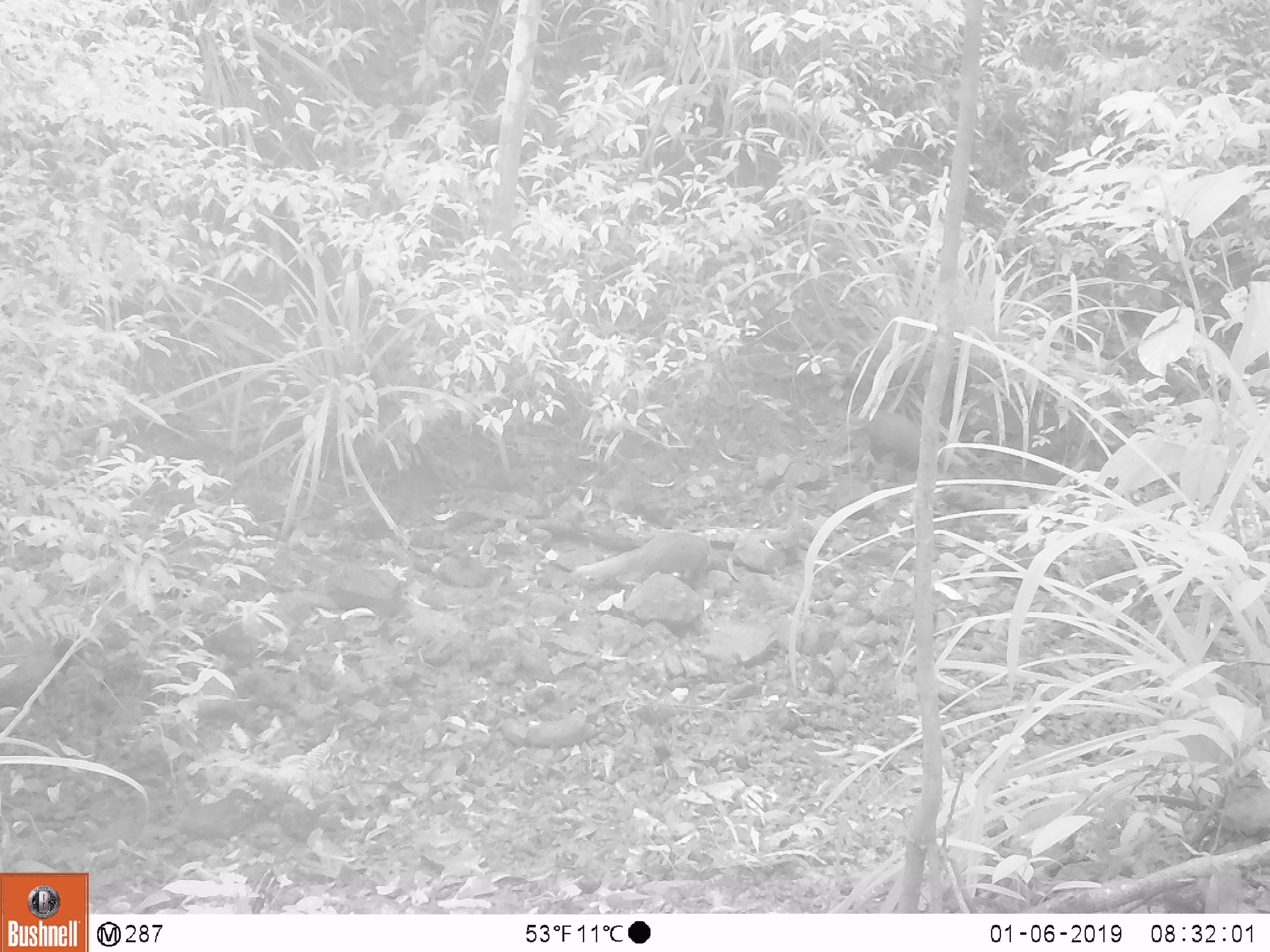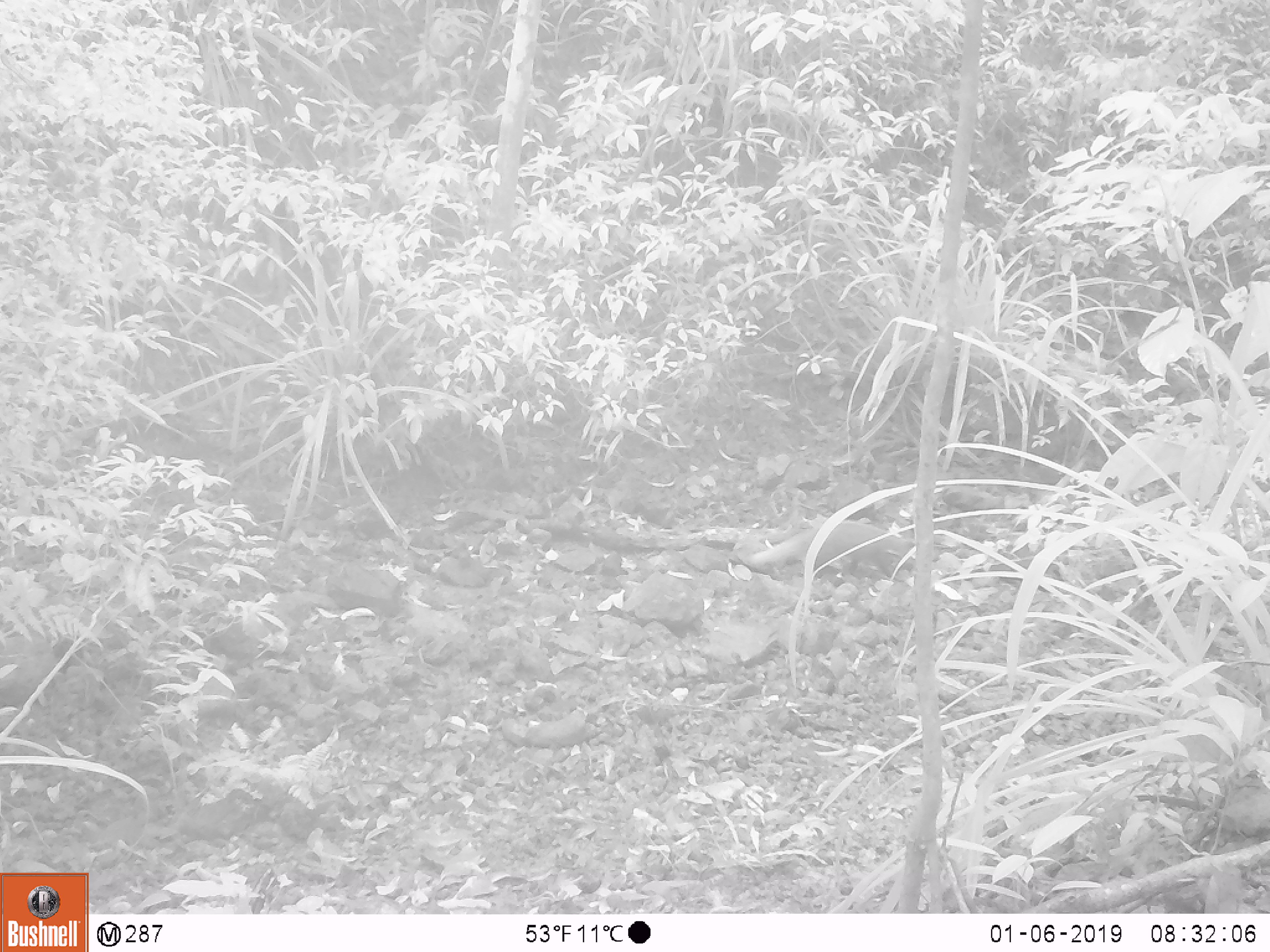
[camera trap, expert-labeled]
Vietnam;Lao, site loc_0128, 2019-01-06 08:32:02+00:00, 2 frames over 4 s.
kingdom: Animalia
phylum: Chordata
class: Mammalia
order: Carnivora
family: Herpestidae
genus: Urva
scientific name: Urva urva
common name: crab-eating mongoose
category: crab eating mongoose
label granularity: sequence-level